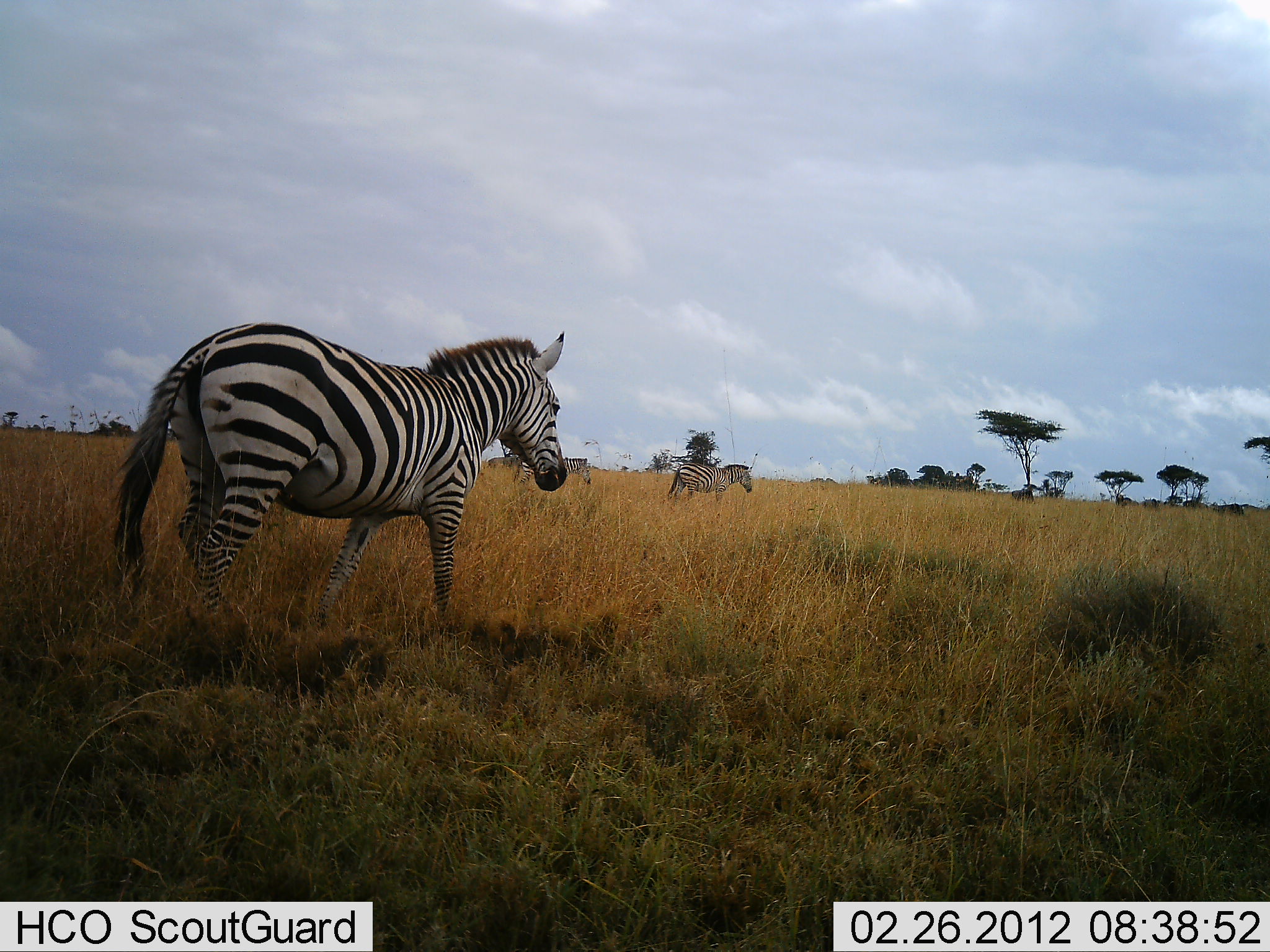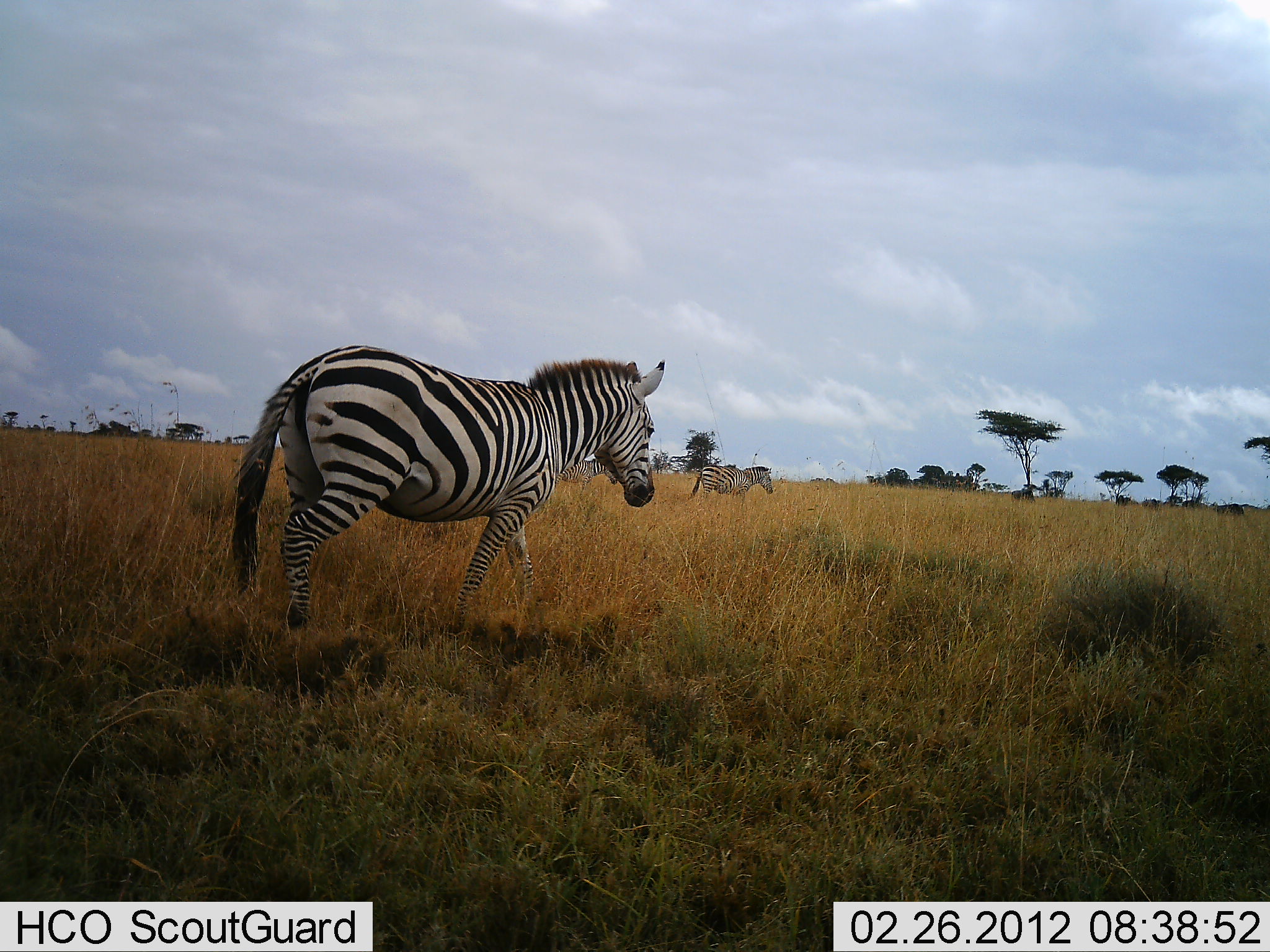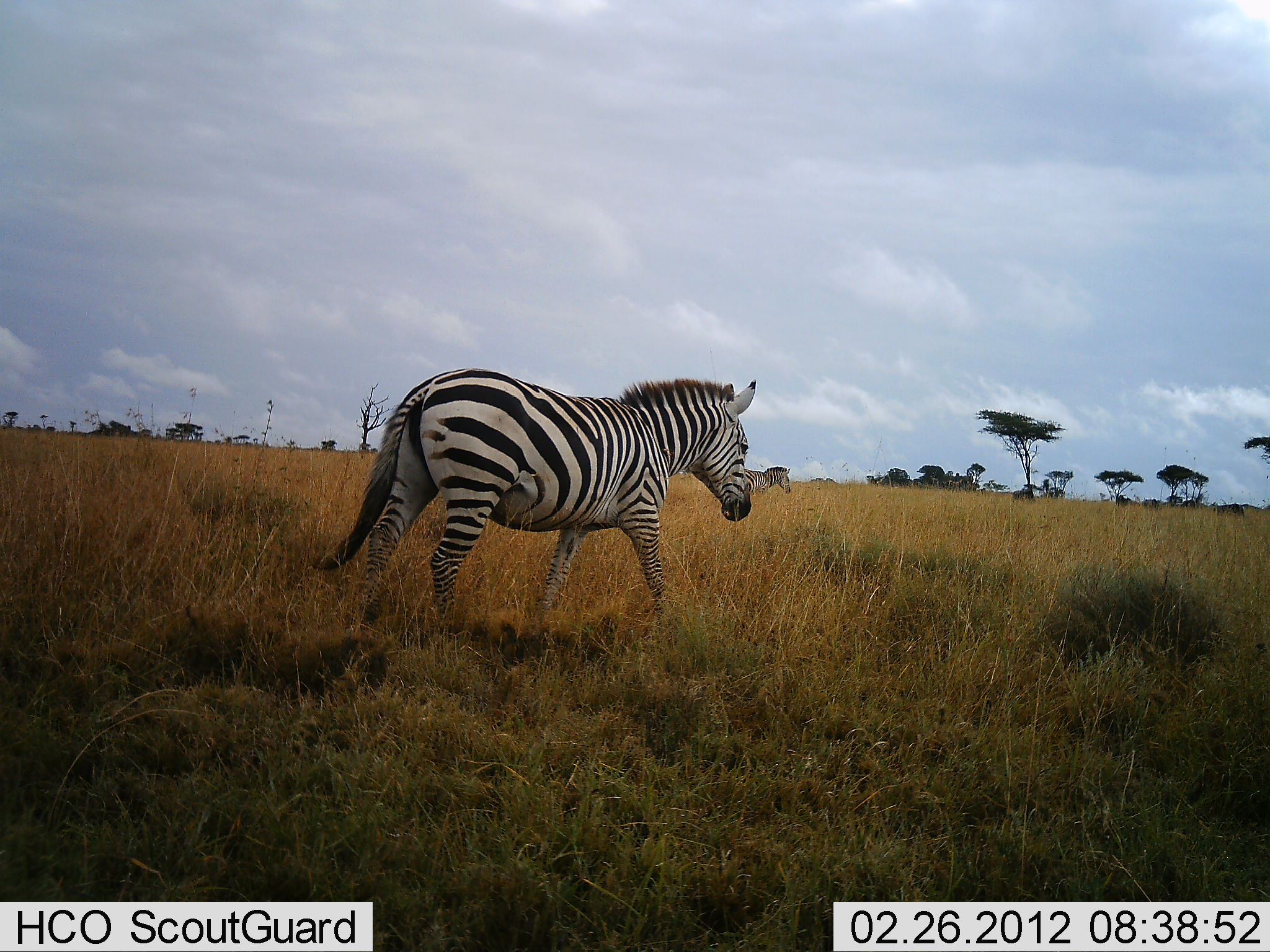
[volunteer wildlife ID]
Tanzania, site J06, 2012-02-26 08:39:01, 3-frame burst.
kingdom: Animalia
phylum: Chordata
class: Mammalia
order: Perissodactyla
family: Equidae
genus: Equus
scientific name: Equus quagga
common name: plains zebra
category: zebra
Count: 2.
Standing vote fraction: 6%.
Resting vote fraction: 0%.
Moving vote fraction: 100%.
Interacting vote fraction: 0%.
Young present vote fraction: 0%.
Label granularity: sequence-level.